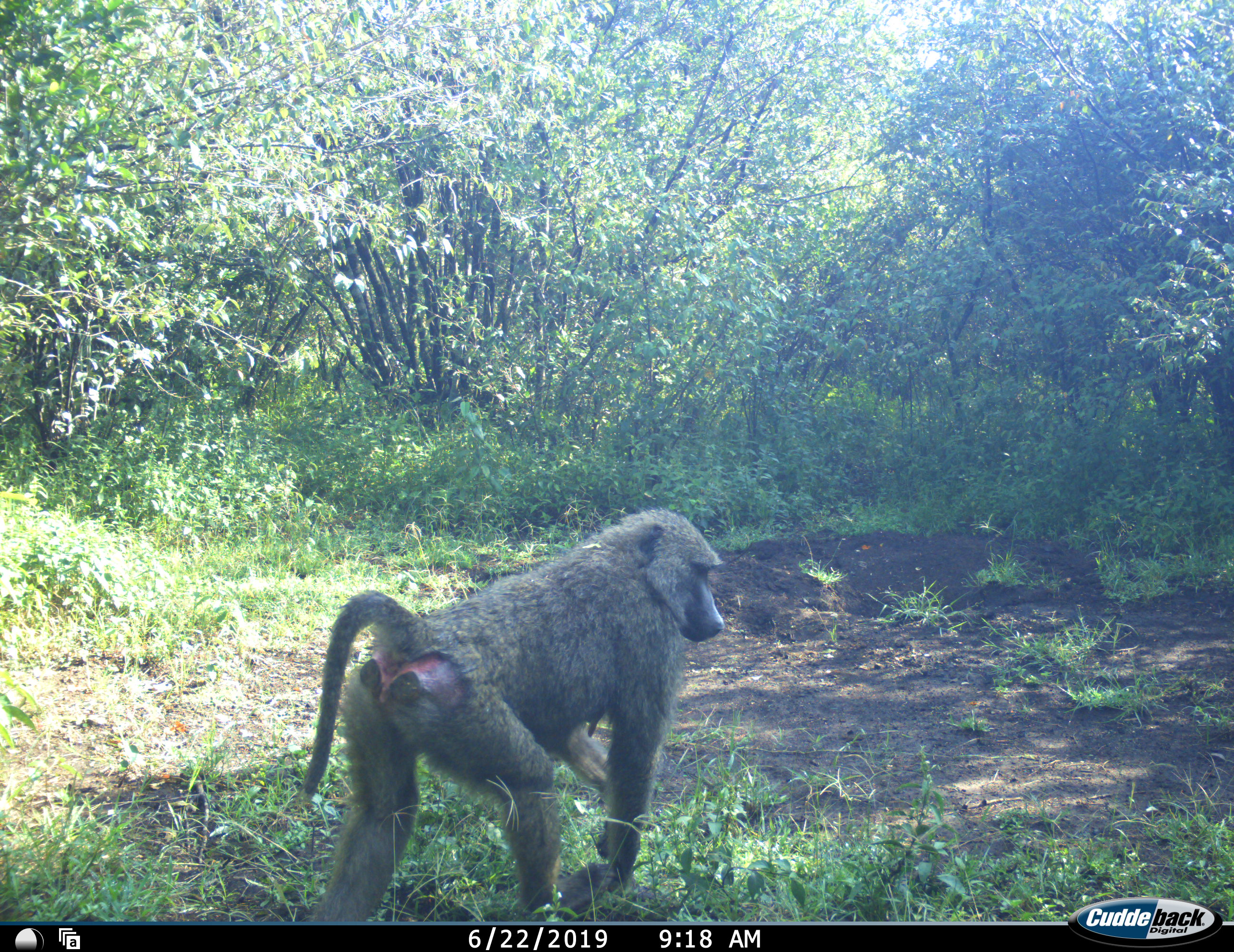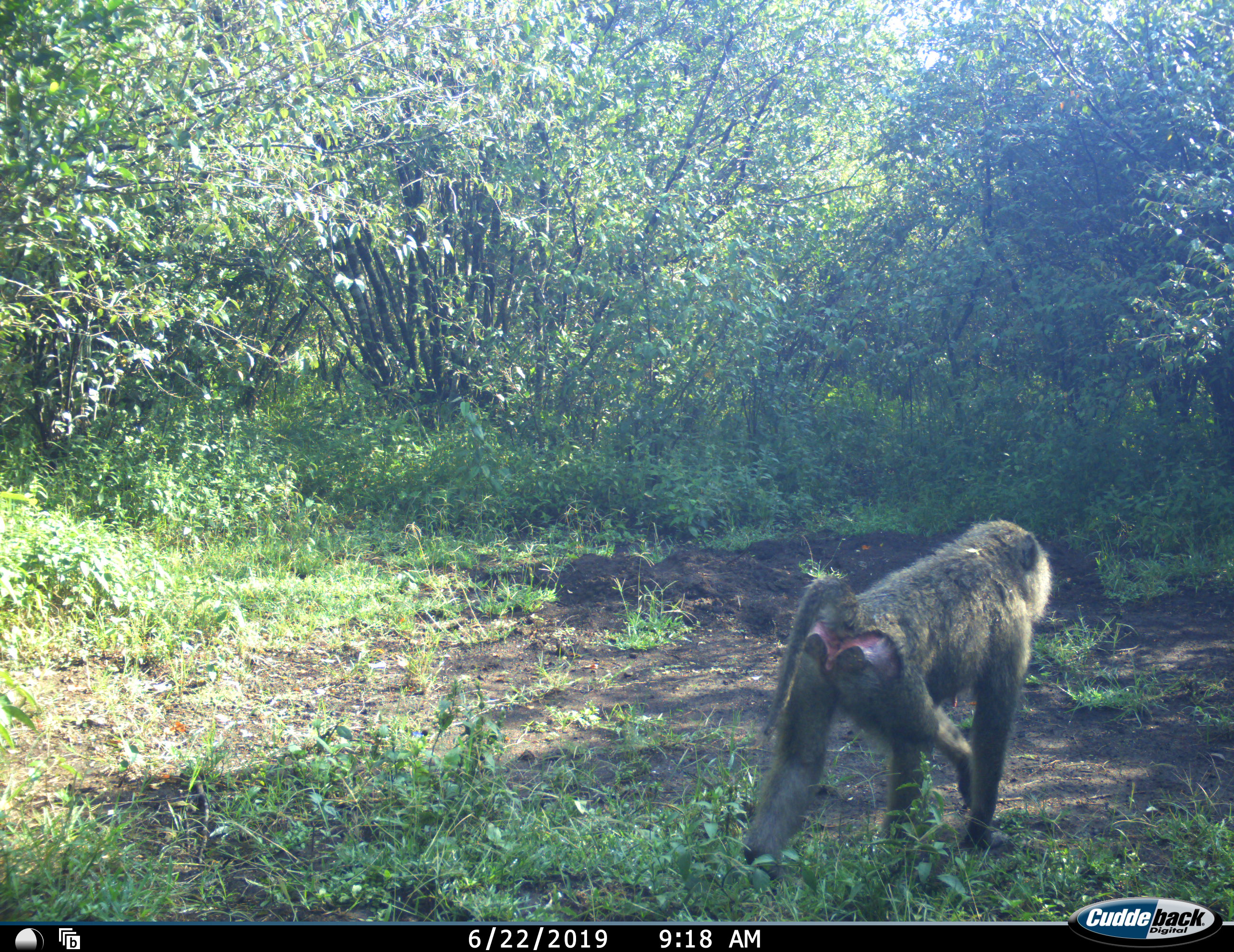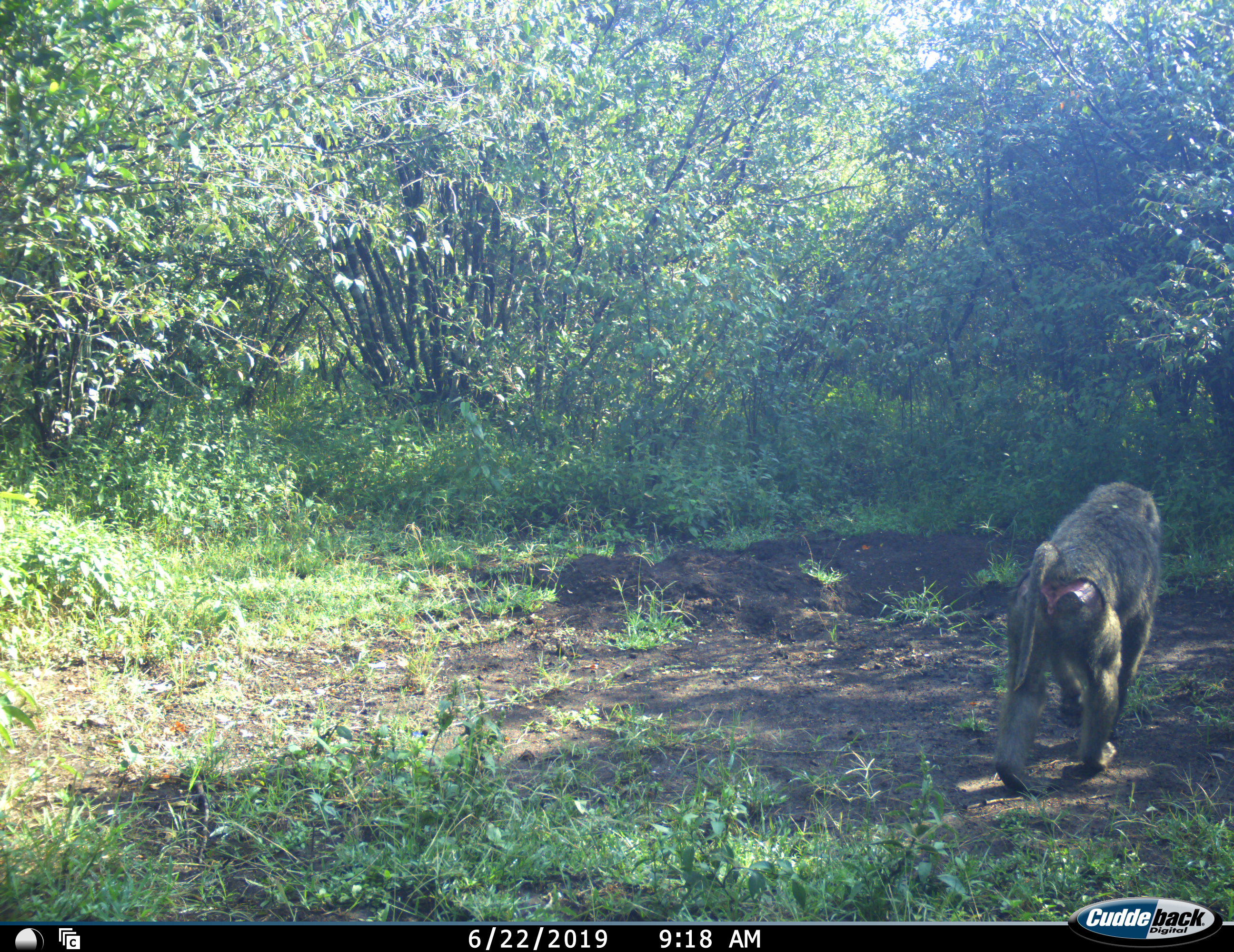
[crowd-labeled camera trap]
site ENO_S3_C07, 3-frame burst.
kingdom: Animalia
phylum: Chordata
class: Mammalia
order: Primates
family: Cercopithecidae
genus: Papio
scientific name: Papio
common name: baboon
Baboon (Papio), count 1. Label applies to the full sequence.